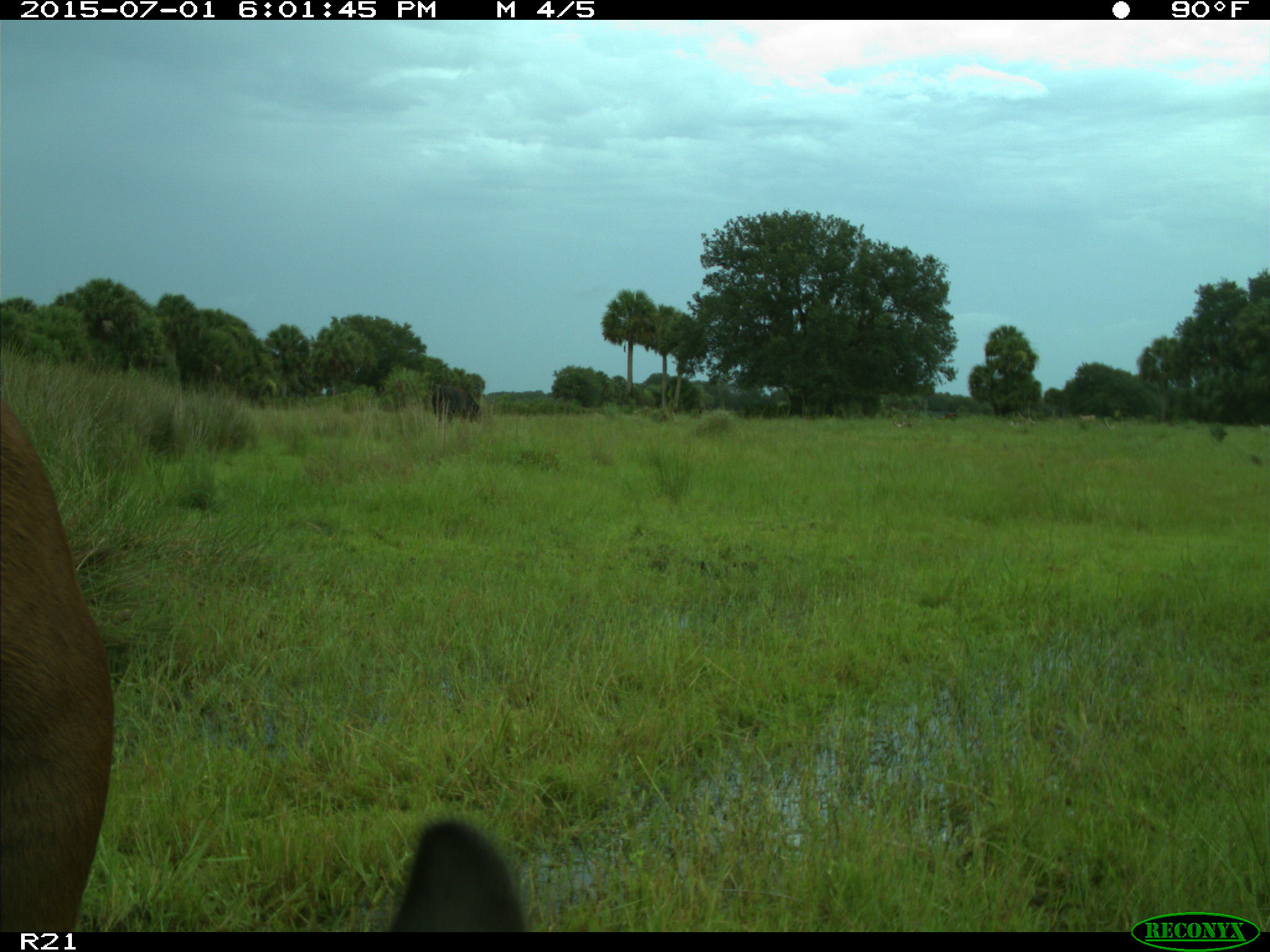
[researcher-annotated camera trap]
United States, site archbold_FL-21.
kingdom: Animalia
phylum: Chordata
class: Mammalia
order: Artiodactyla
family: Bovidae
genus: Bos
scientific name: Bos taurus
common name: domestic cow